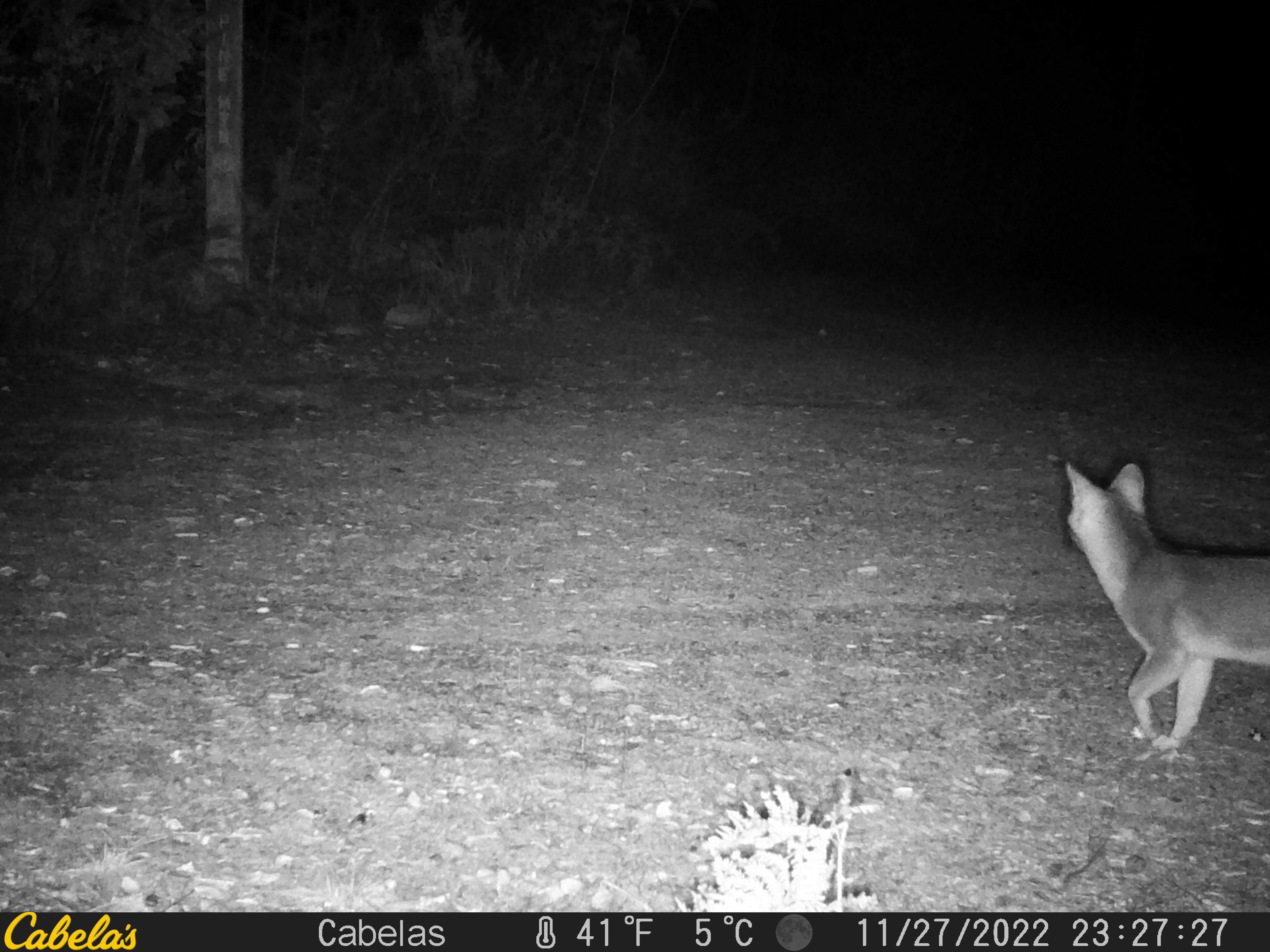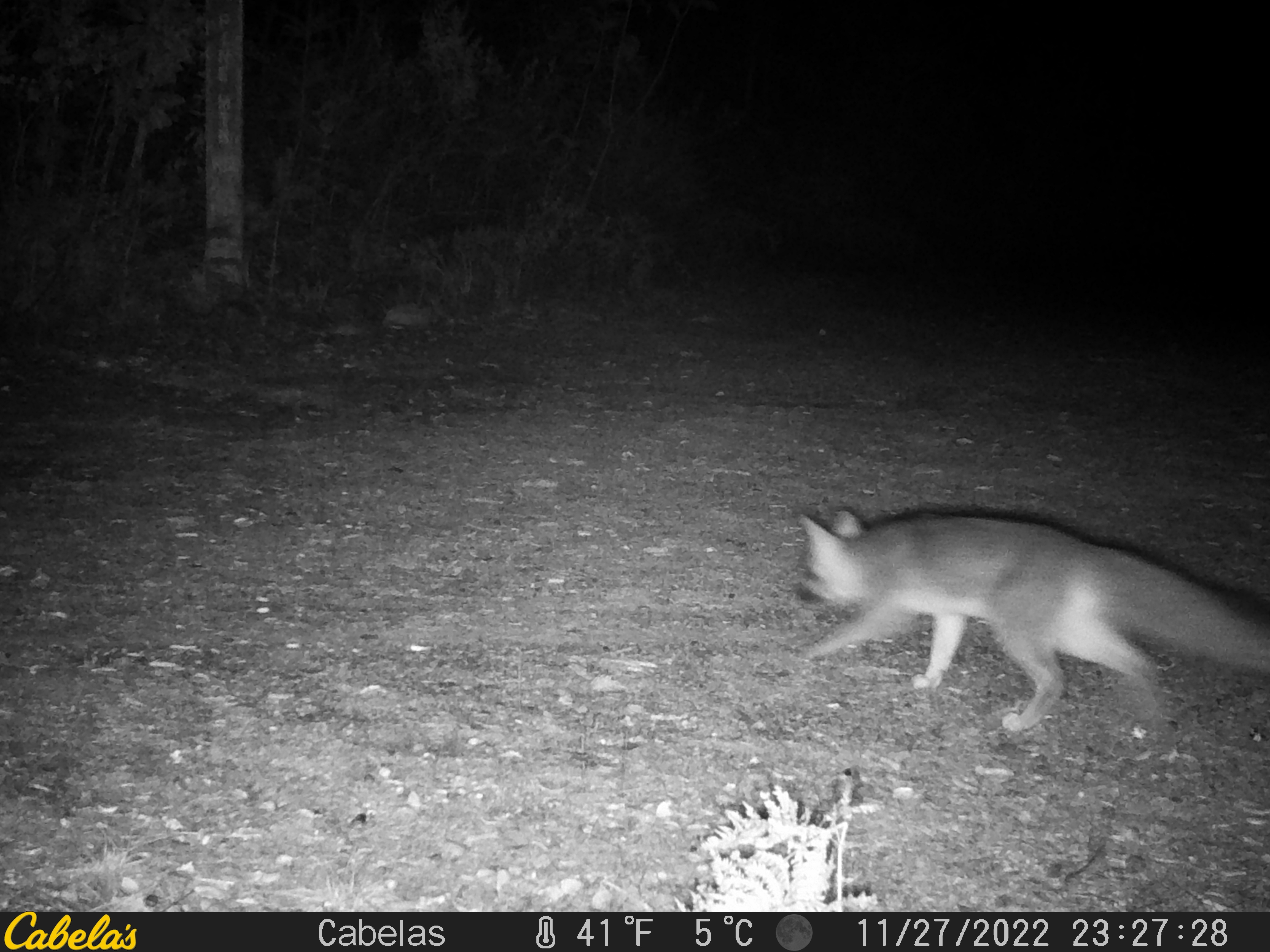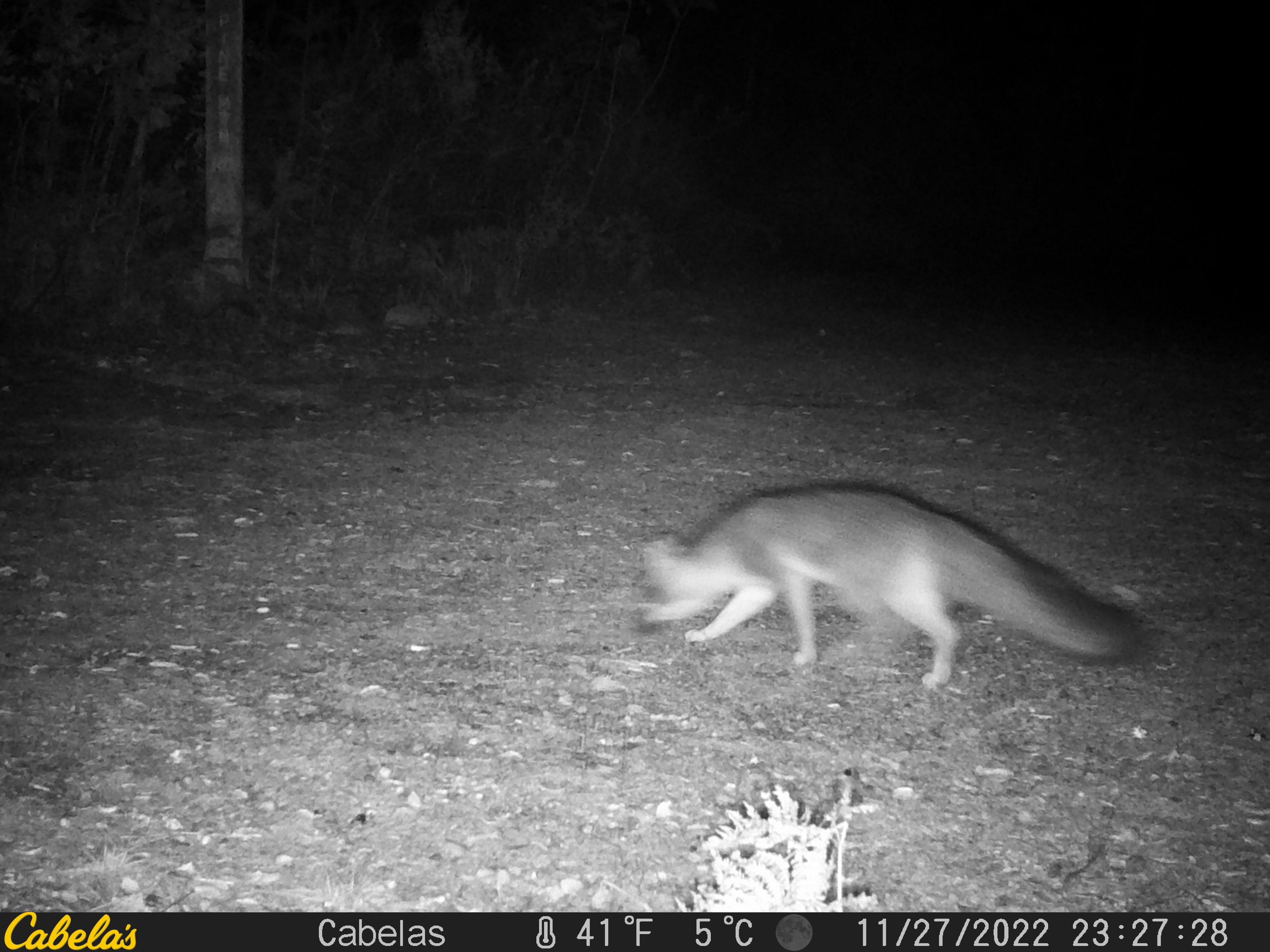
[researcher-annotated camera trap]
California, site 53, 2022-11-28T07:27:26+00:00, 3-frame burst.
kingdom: Animalia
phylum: Chordata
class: Mammalia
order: Carnivora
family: Canidae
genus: Urocyon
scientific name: Urocyon cinereoargenteus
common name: gray fox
Gray fox (Urocyon cinereoargenteus).